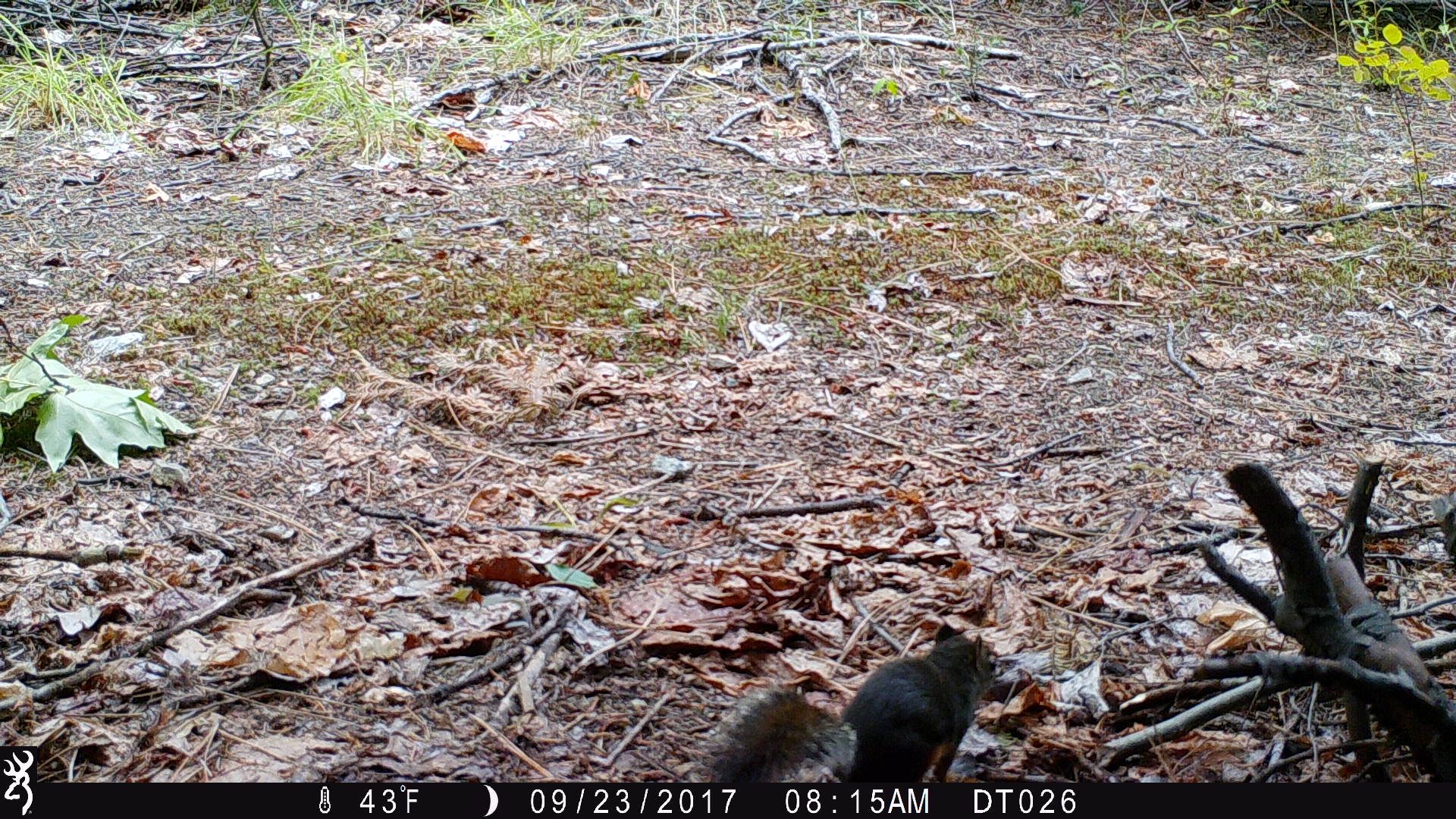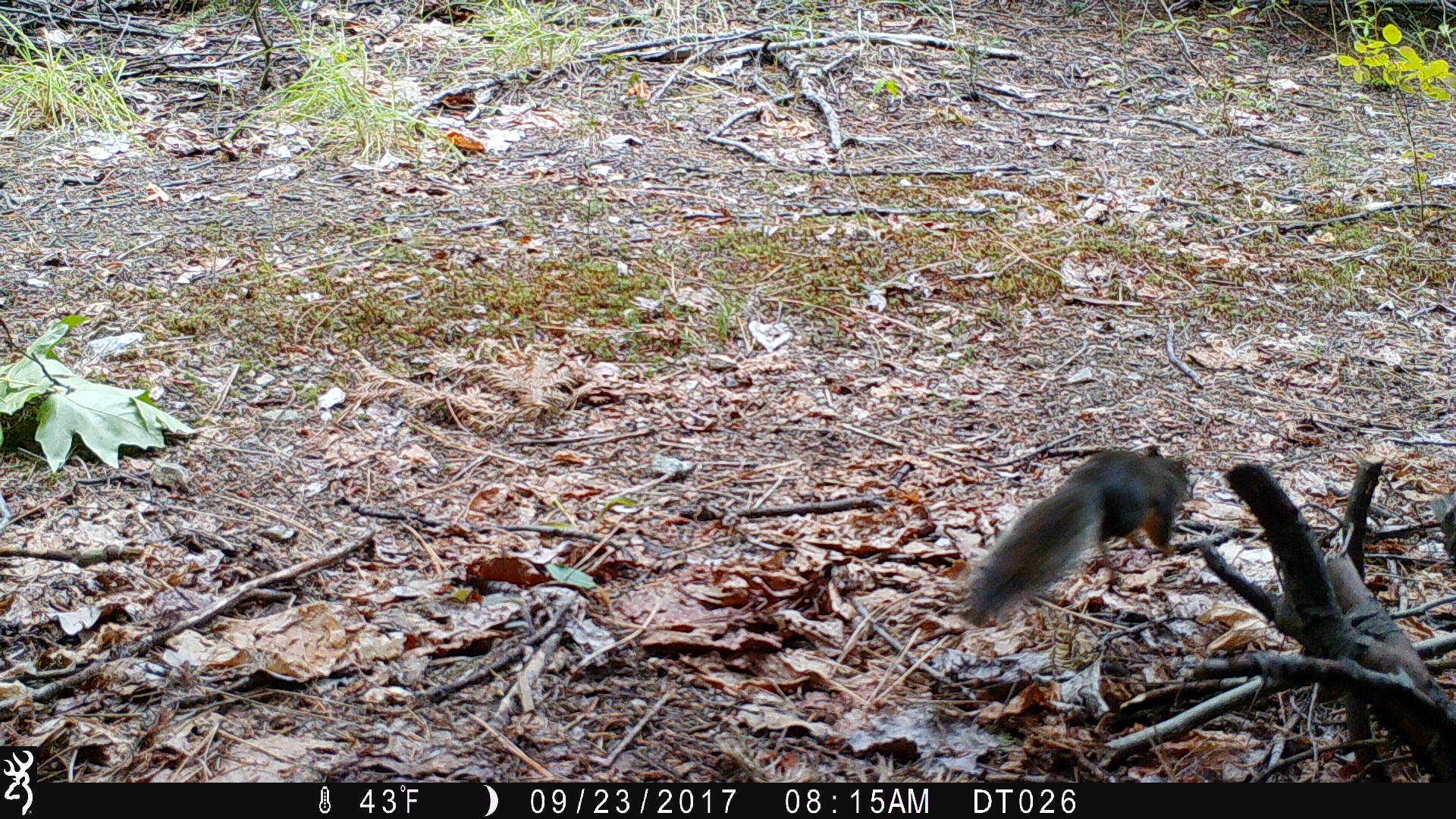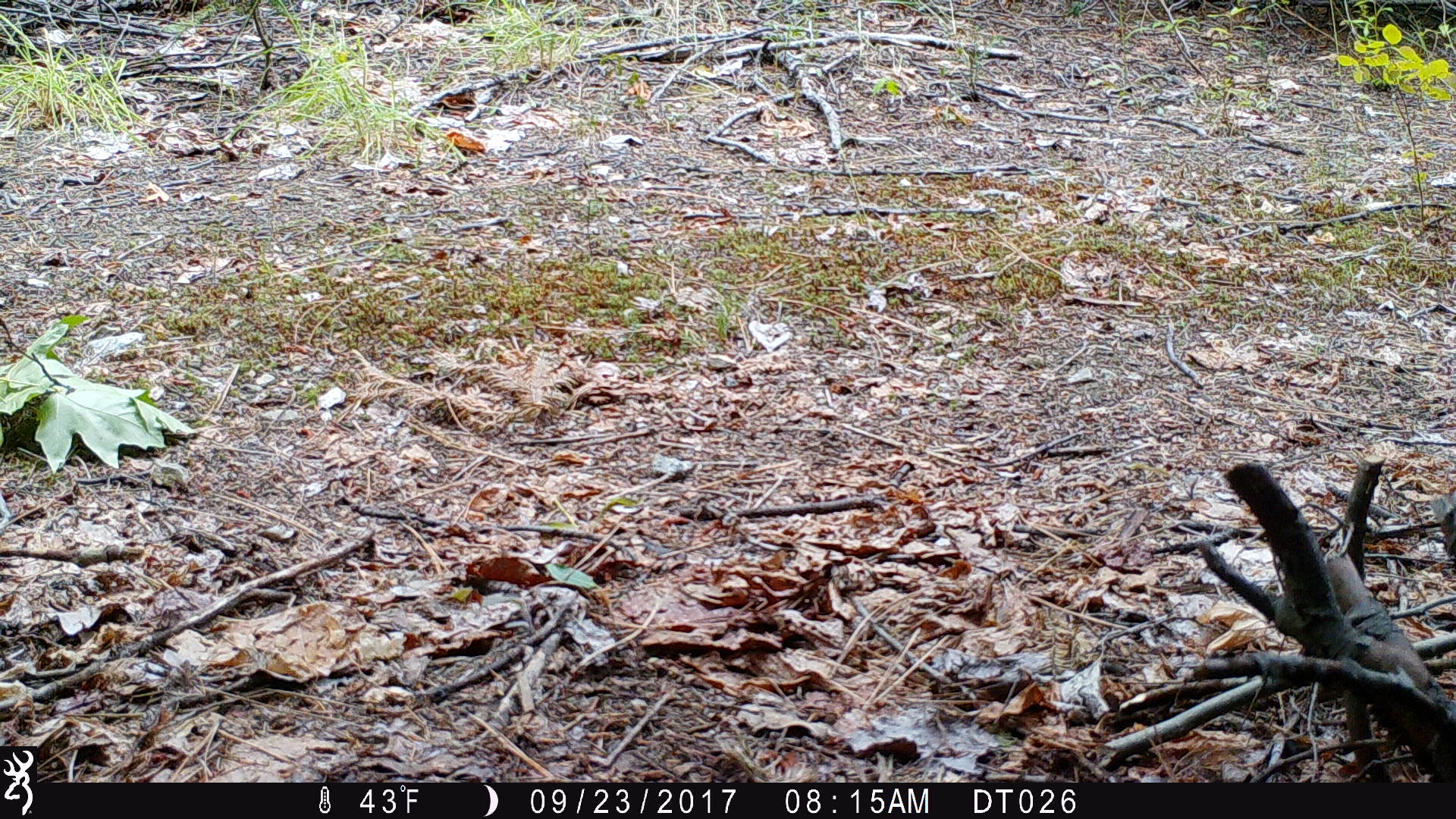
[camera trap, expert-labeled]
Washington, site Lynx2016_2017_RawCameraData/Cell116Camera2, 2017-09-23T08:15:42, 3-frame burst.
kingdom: Animalia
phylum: Chordata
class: Mammalia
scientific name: Mammalia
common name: small mammal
Small mammal (Mammalia). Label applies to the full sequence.